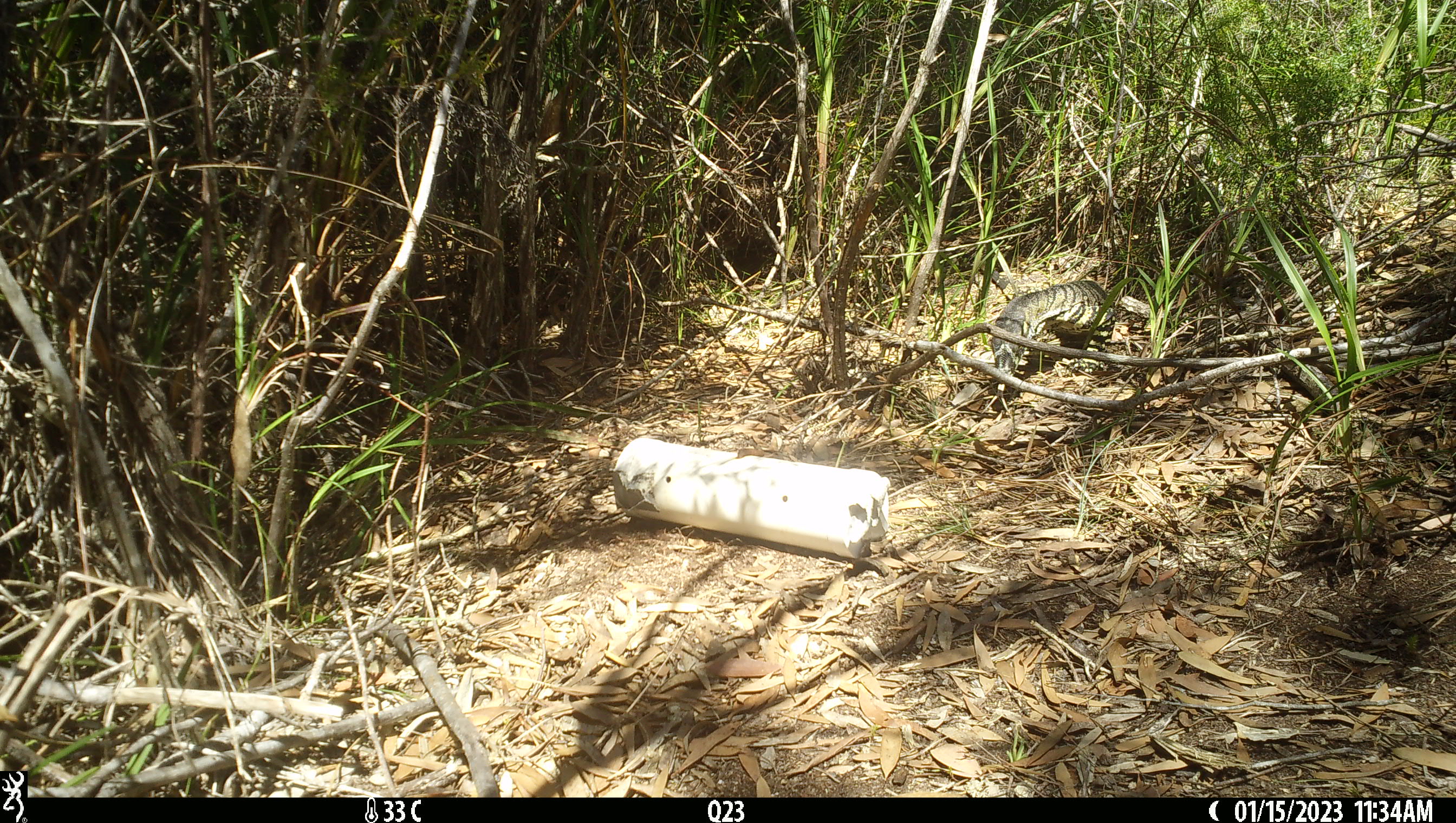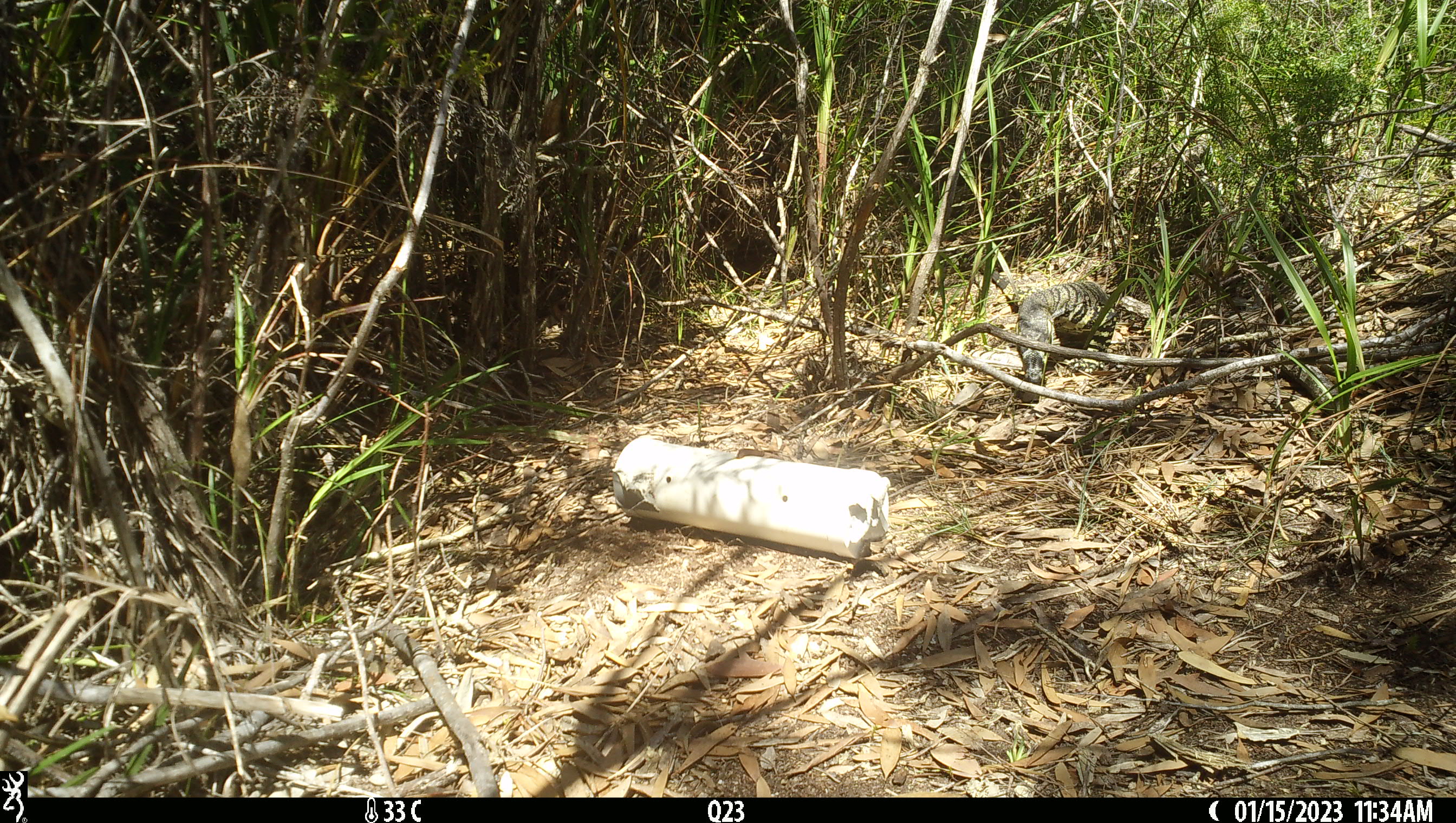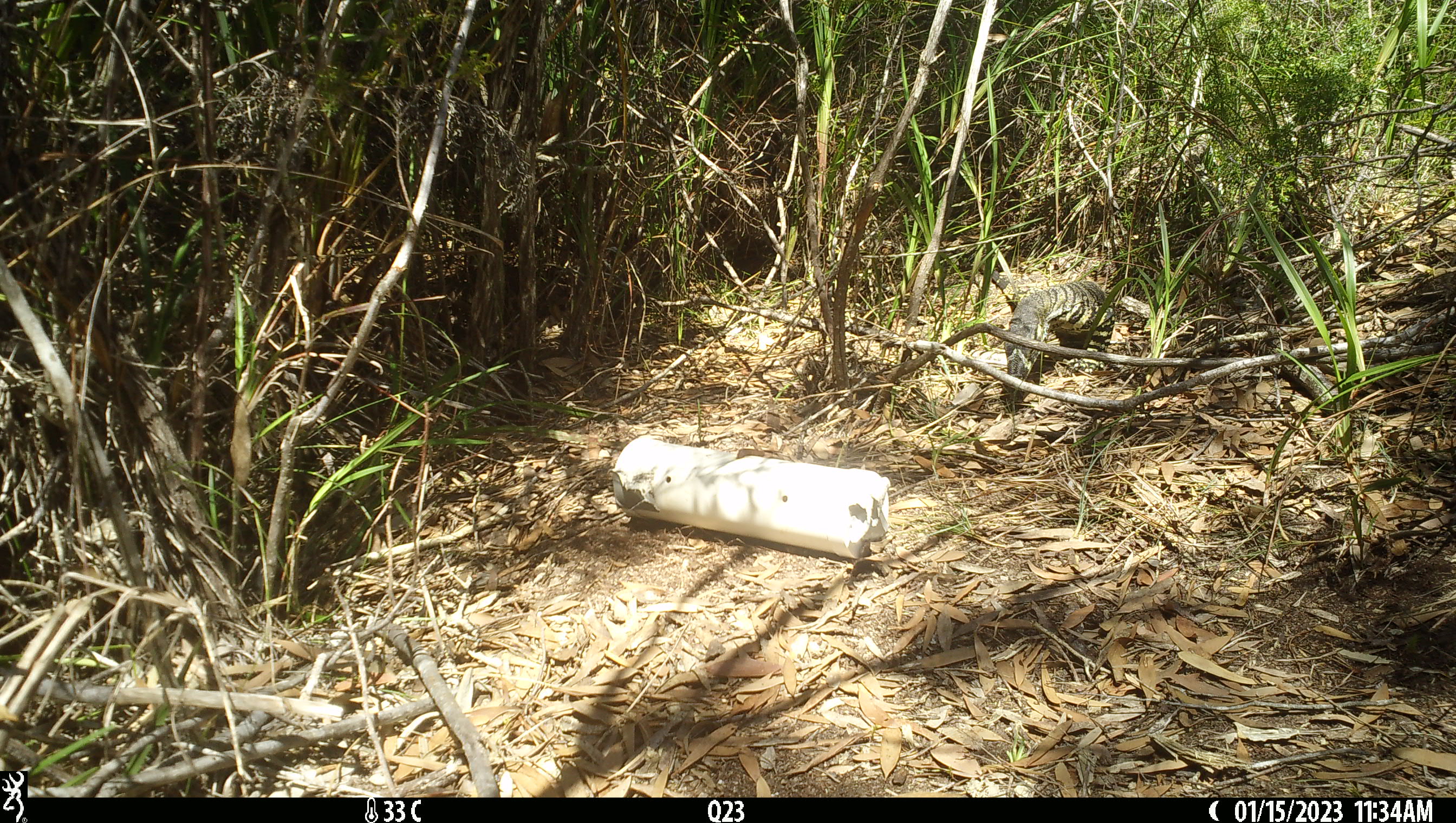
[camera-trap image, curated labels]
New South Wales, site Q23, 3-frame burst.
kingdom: Animalia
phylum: Chordata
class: Reptilia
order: Squamata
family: Varanidae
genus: Varanus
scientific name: Varanus varius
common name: lace monitor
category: goanna